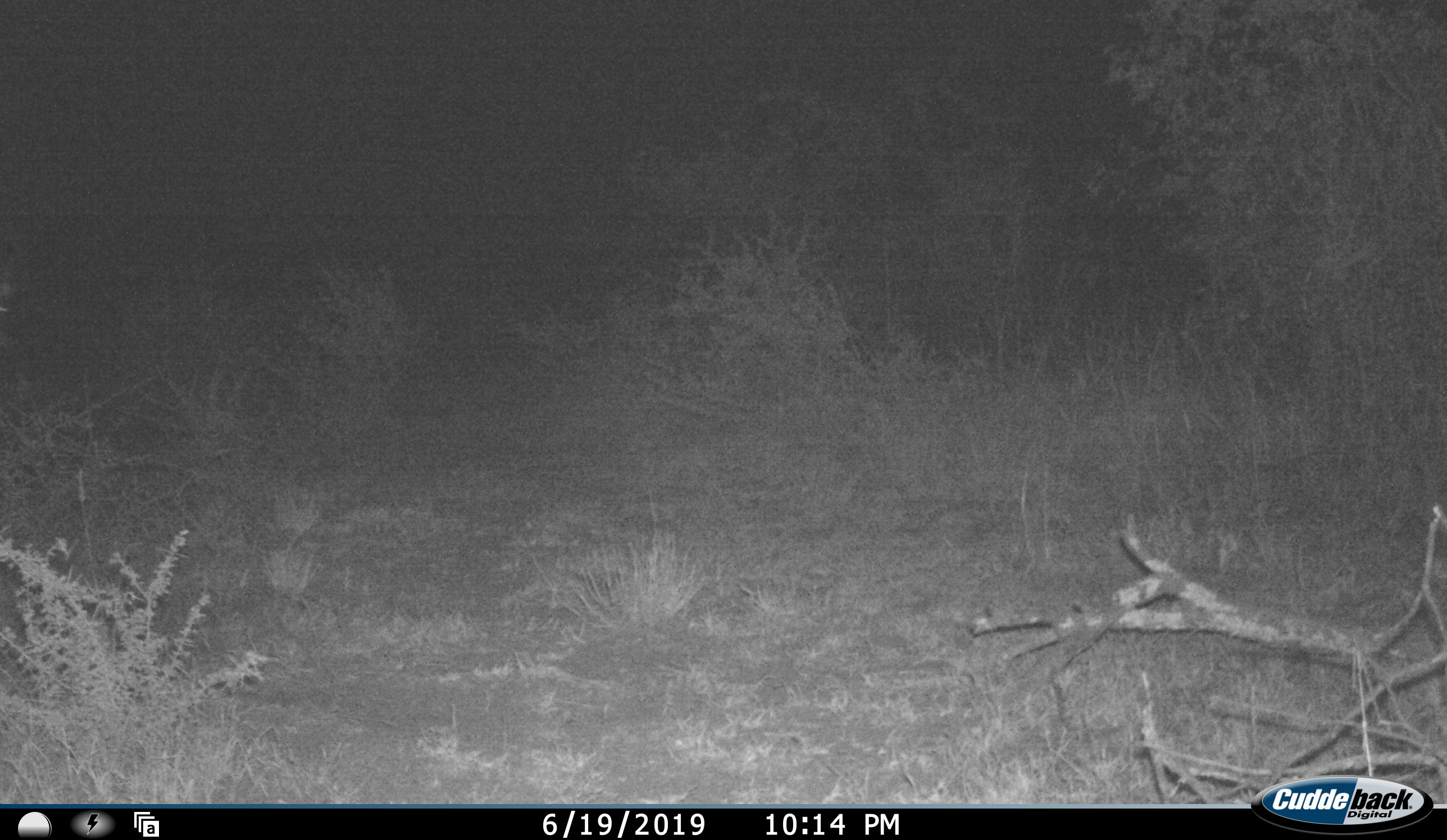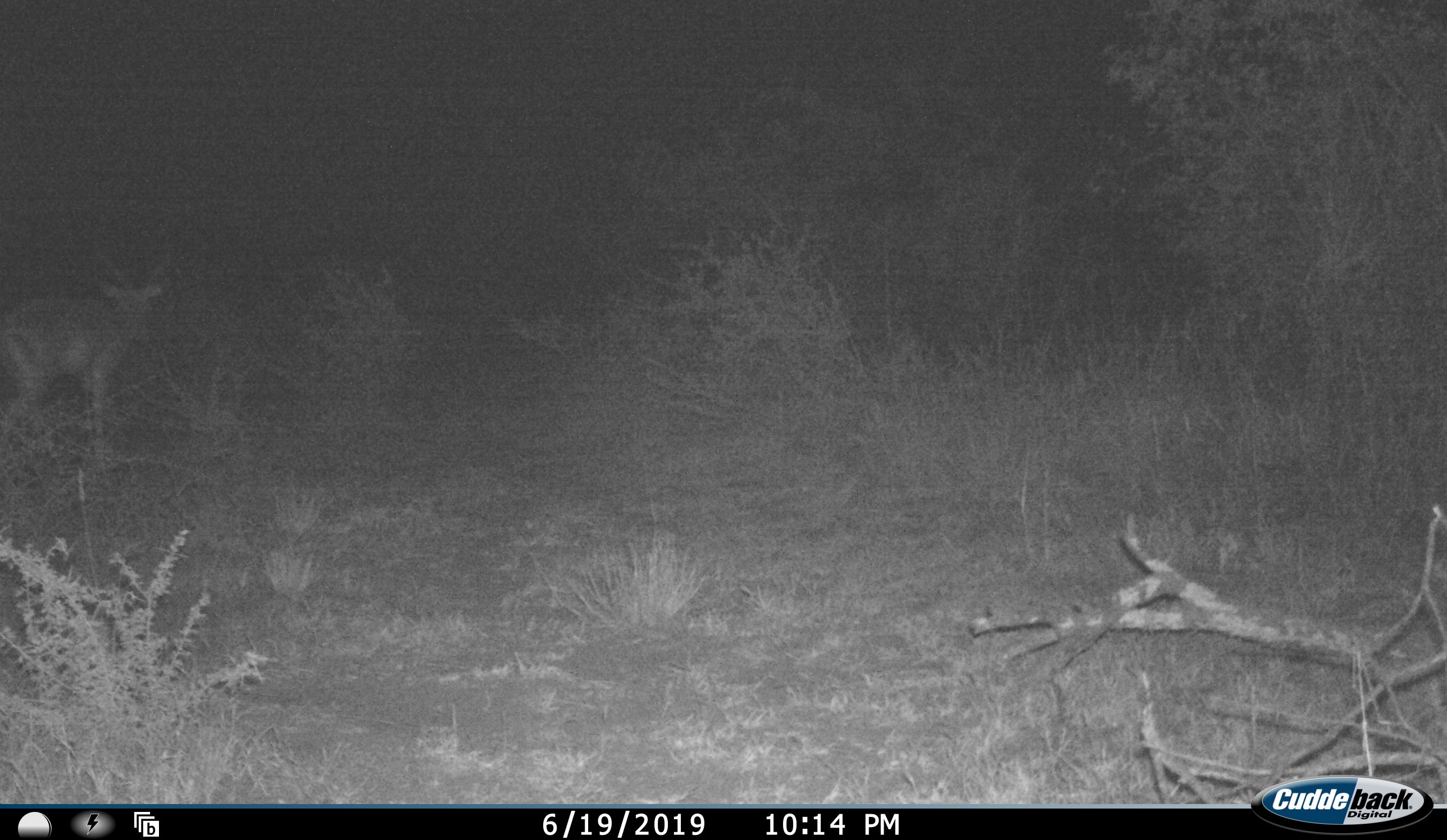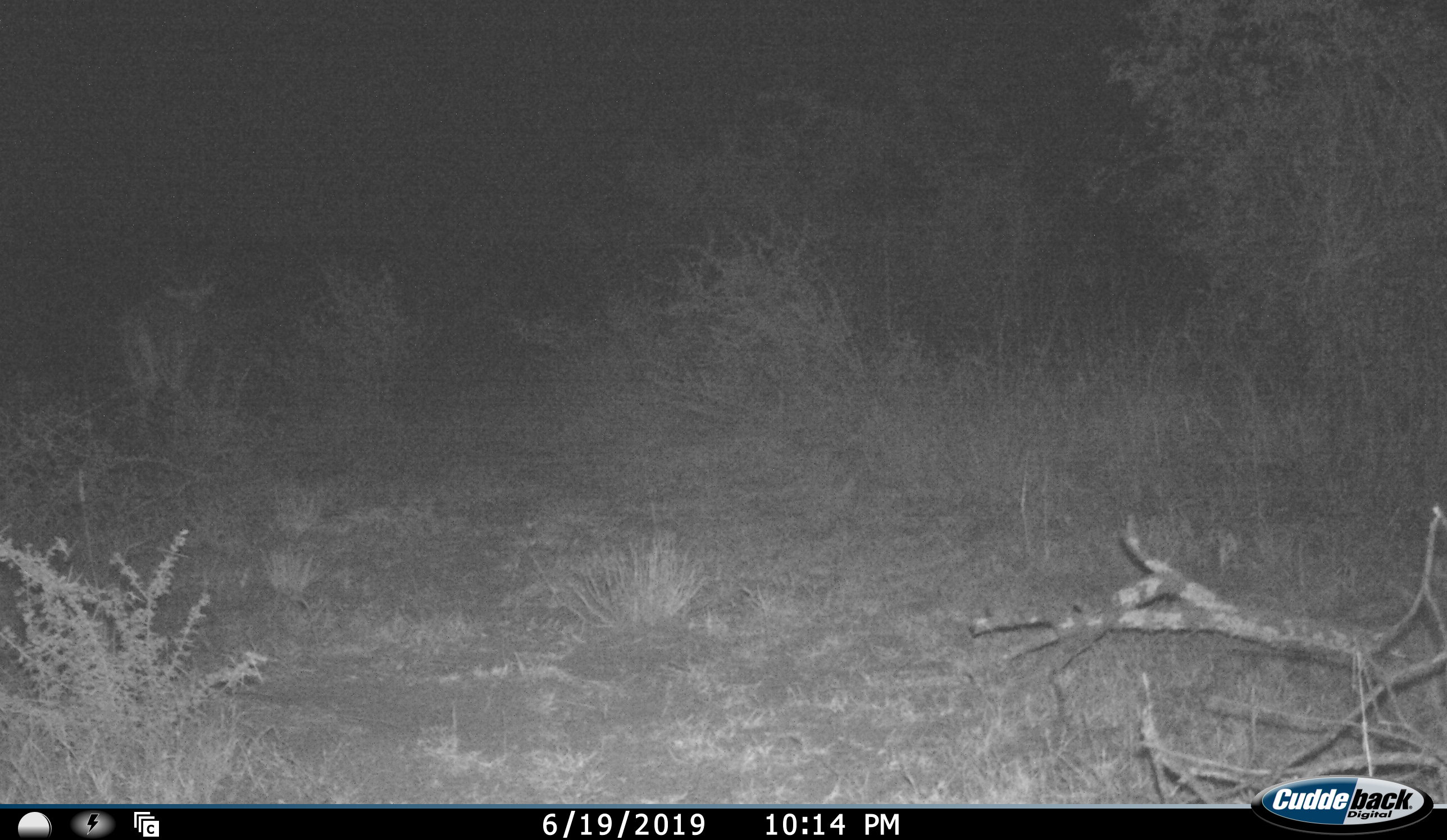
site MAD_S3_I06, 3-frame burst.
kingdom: Animalia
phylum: Chordata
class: Mammalia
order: Artiodactyla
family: Bovidae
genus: Aepyceros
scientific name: Aepyceros melampus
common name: impala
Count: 1.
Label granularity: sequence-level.